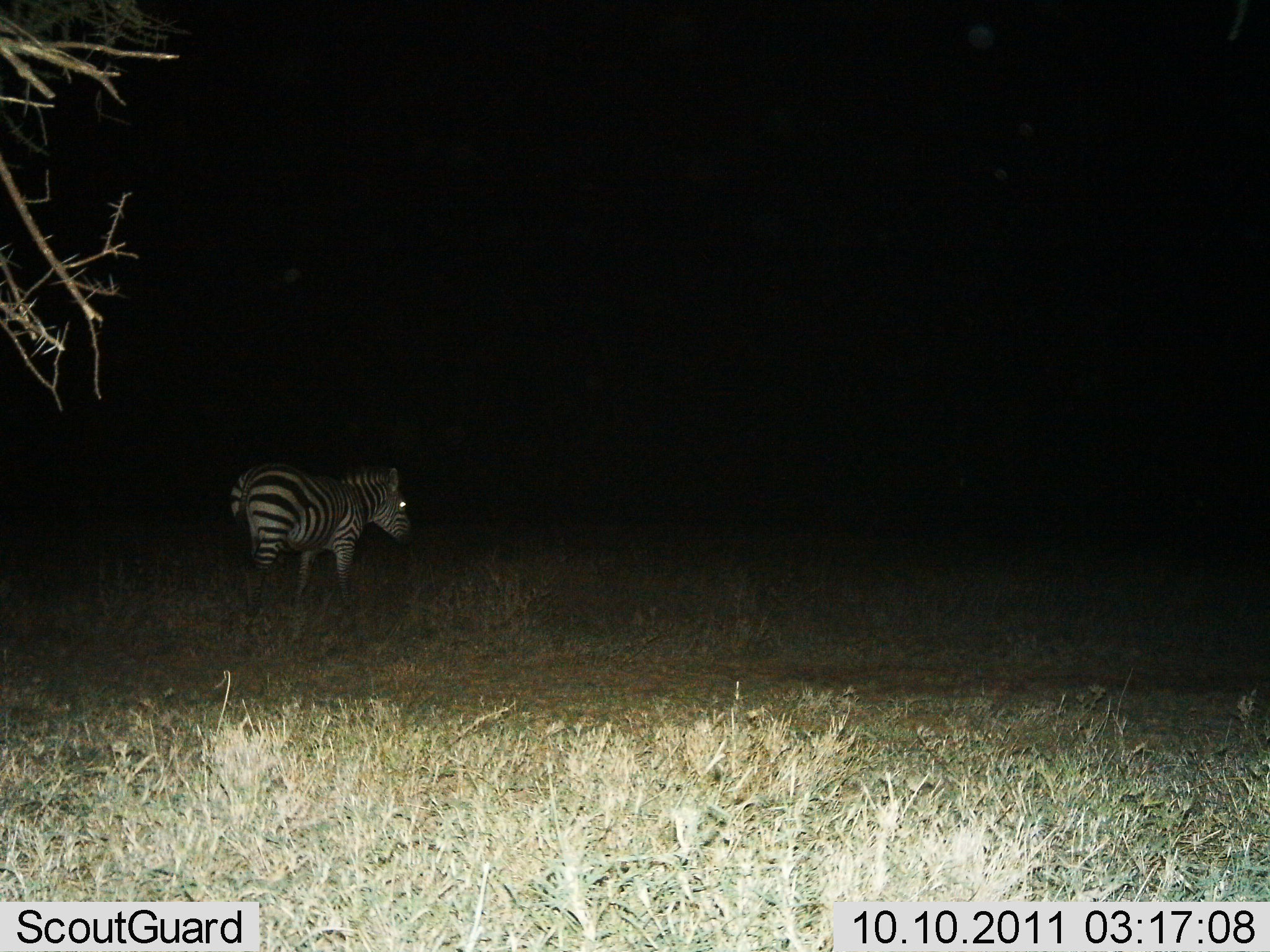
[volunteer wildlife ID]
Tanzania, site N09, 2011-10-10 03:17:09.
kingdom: Animalia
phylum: Chordata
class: Mammalia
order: Perissodactyla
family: Equidae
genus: Equus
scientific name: Equus quagga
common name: plains zebra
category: zebra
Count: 1.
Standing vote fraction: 83%.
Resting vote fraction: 0%.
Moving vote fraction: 17%.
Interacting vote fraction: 0%.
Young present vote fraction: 0%.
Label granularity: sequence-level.